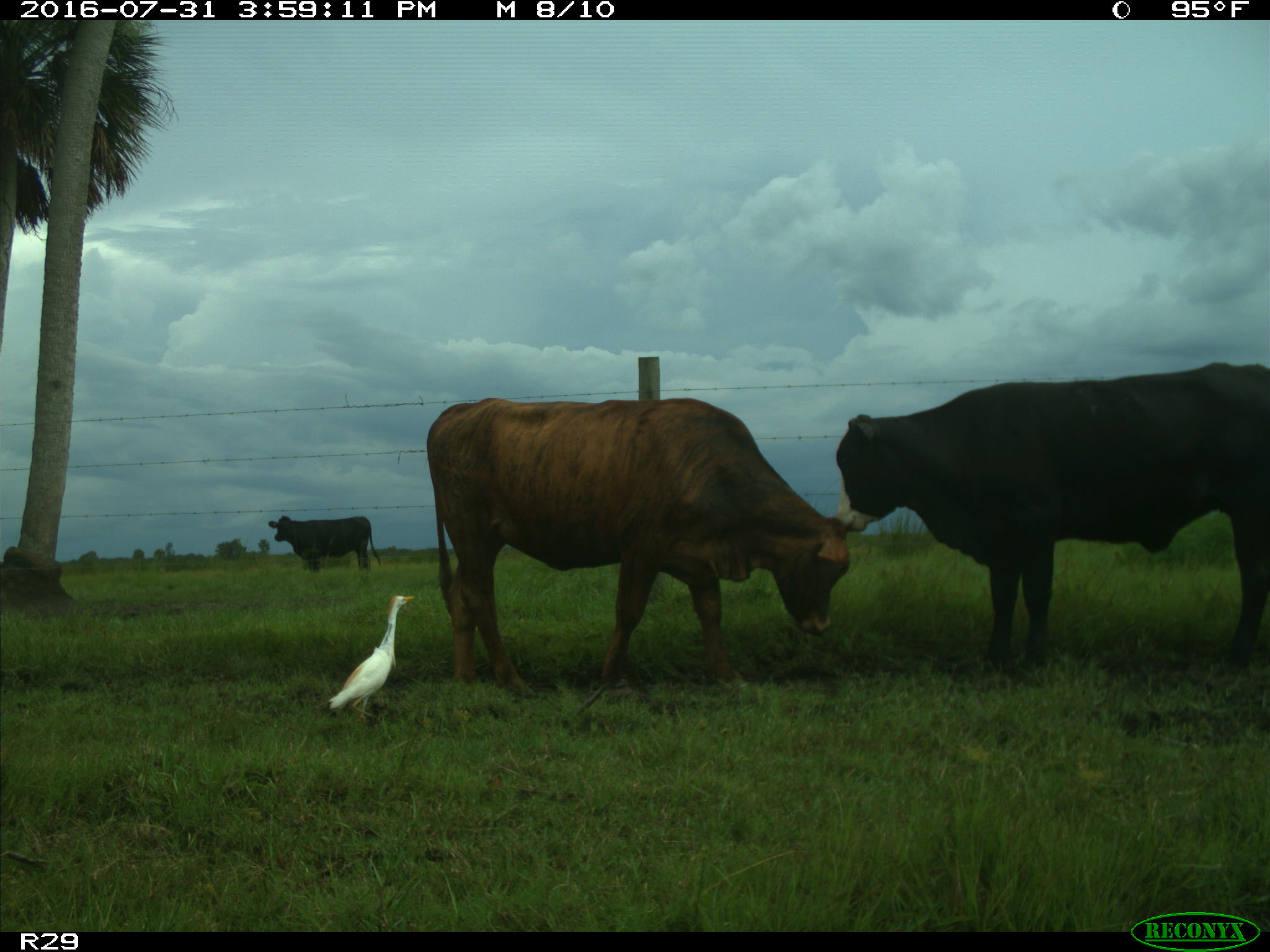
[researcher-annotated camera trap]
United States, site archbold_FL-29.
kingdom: Animalia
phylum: Chordata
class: Mammalia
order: Artiodactyla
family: Bovidae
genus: Bos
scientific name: Bos taurus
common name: domestic cow